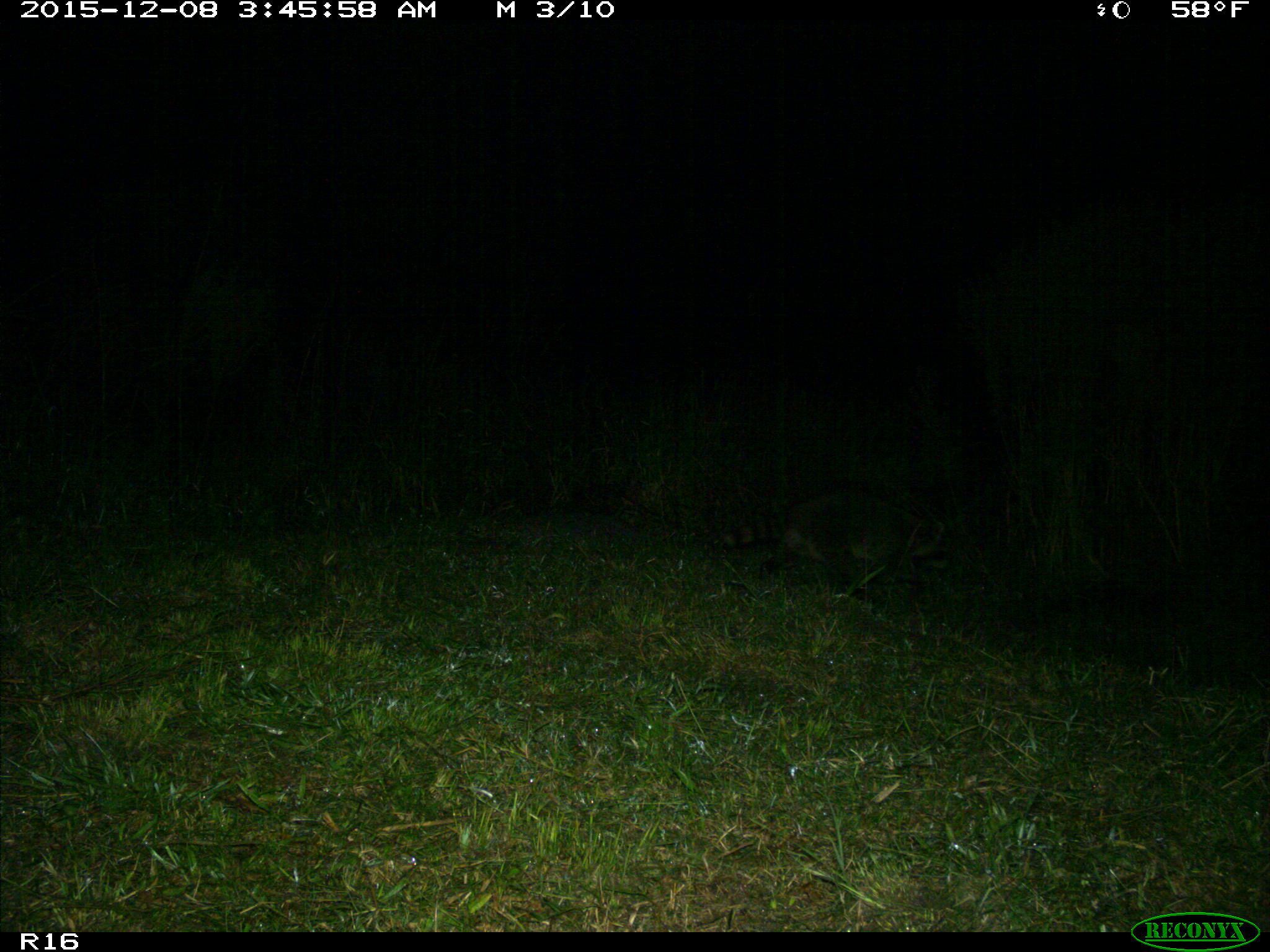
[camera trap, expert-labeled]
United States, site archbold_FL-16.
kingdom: Animalia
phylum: Chordata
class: Mammalia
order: Carnivora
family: Procyonidae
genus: Procyon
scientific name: Procyon lotor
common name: common raccoon